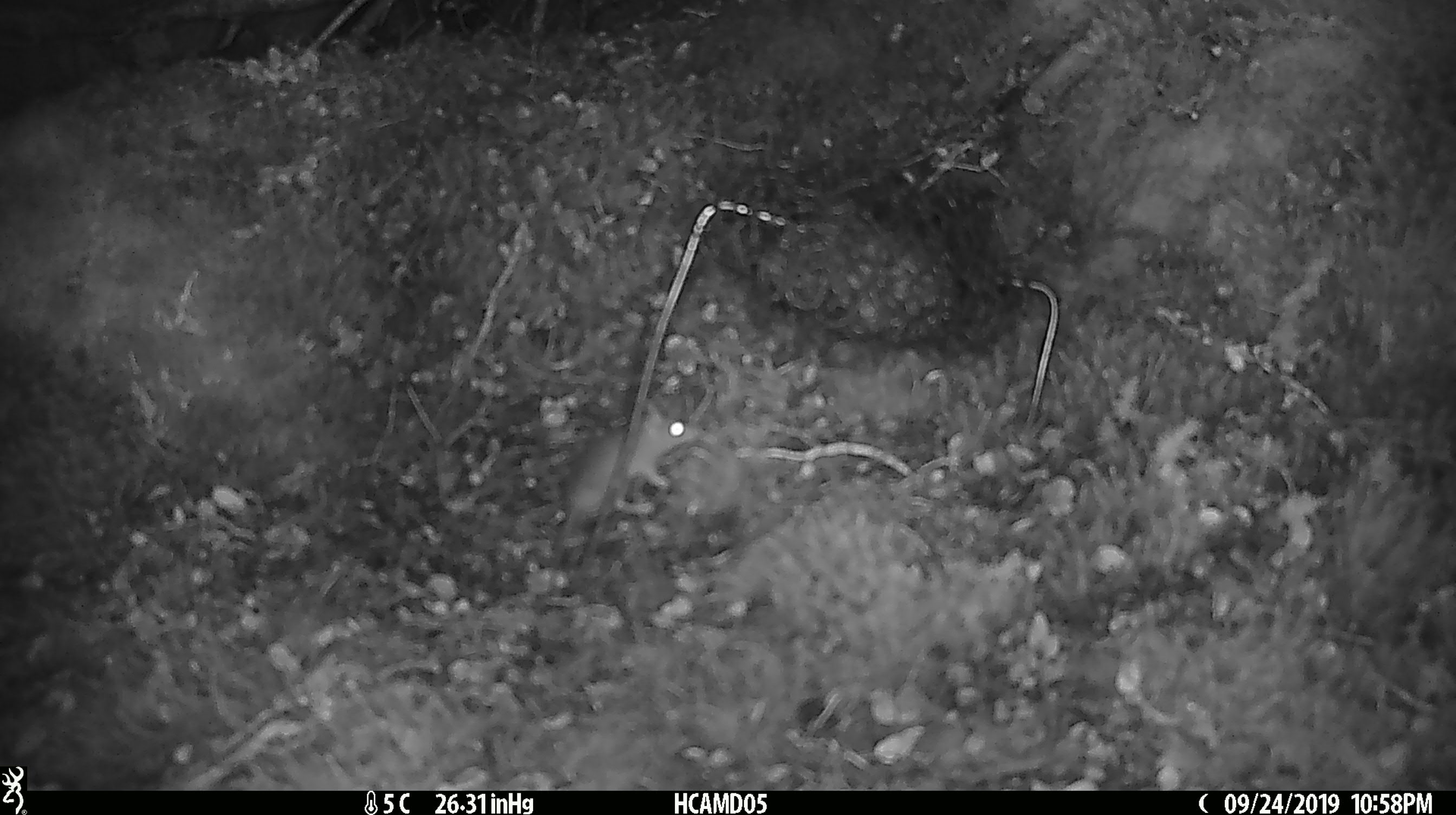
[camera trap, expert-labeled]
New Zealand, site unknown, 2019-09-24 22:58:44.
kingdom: Animalia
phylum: Chordata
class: Mammalia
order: Rodentia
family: Muridae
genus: Mus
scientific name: Mus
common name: mouse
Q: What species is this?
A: Mouse (Mus).